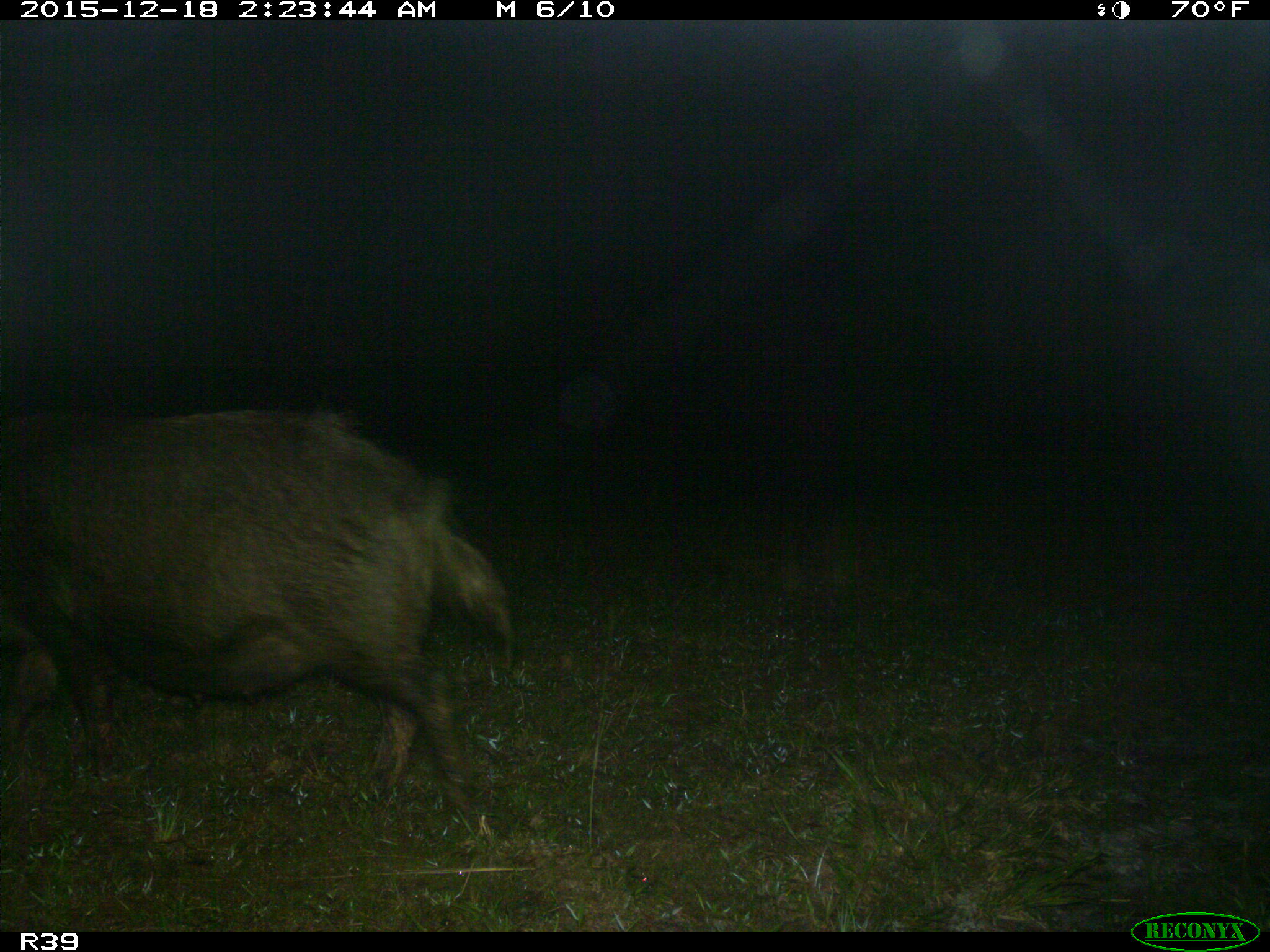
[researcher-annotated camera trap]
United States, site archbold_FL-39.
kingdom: Animalia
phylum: Chordata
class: Mammalia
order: Artiodactyla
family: Suidae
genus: Sus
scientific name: Sus scrofa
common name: wild boar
Sus scrofa (wild boar).